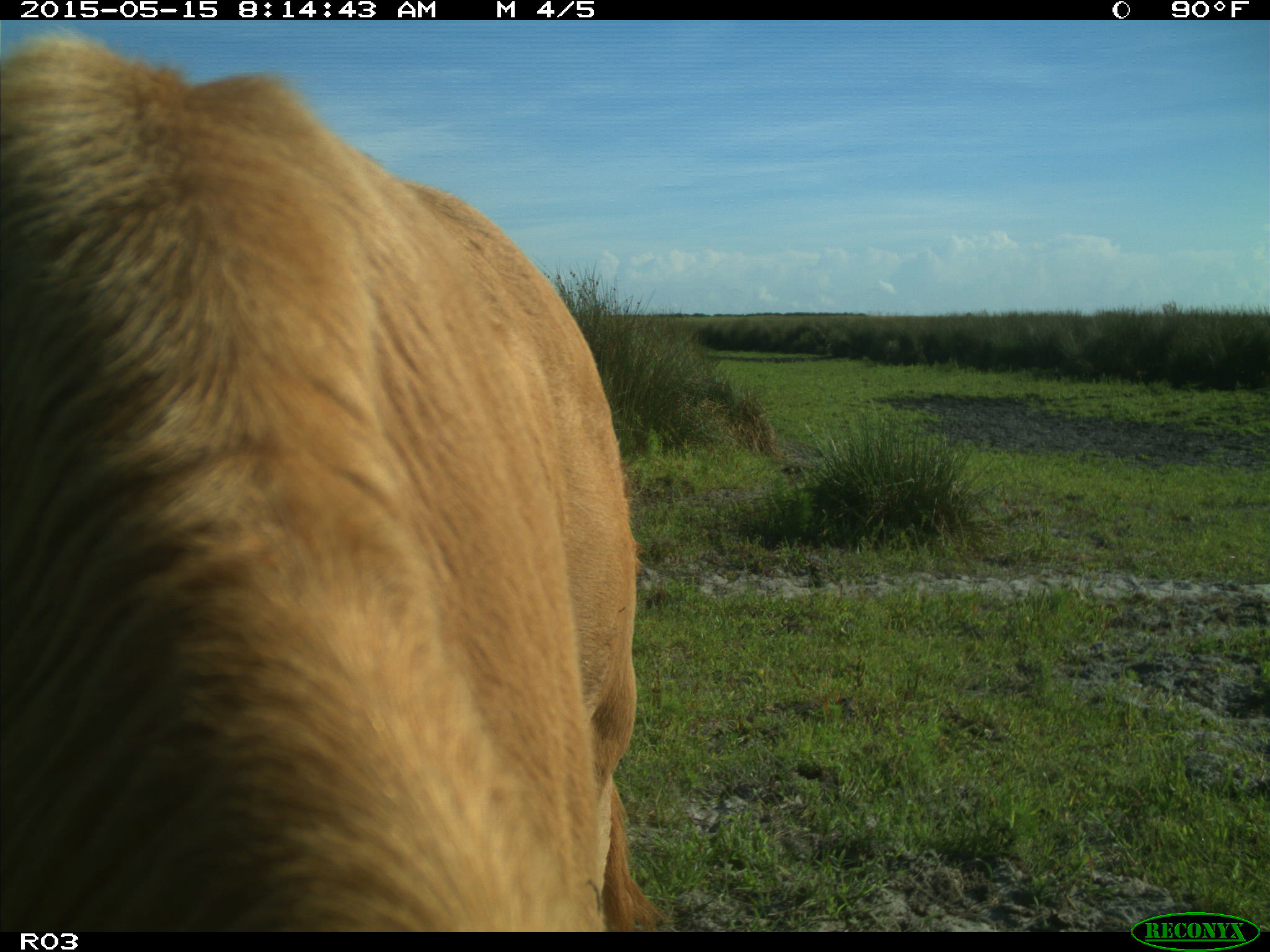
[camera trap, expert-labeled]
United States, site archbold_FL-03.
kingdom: Animalia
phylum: Chordata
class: Mammalia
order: Artiodactyla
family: Bovidae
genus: Bos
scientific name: Bos taurus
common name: domestic cow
Bos taurus (domestic cow).